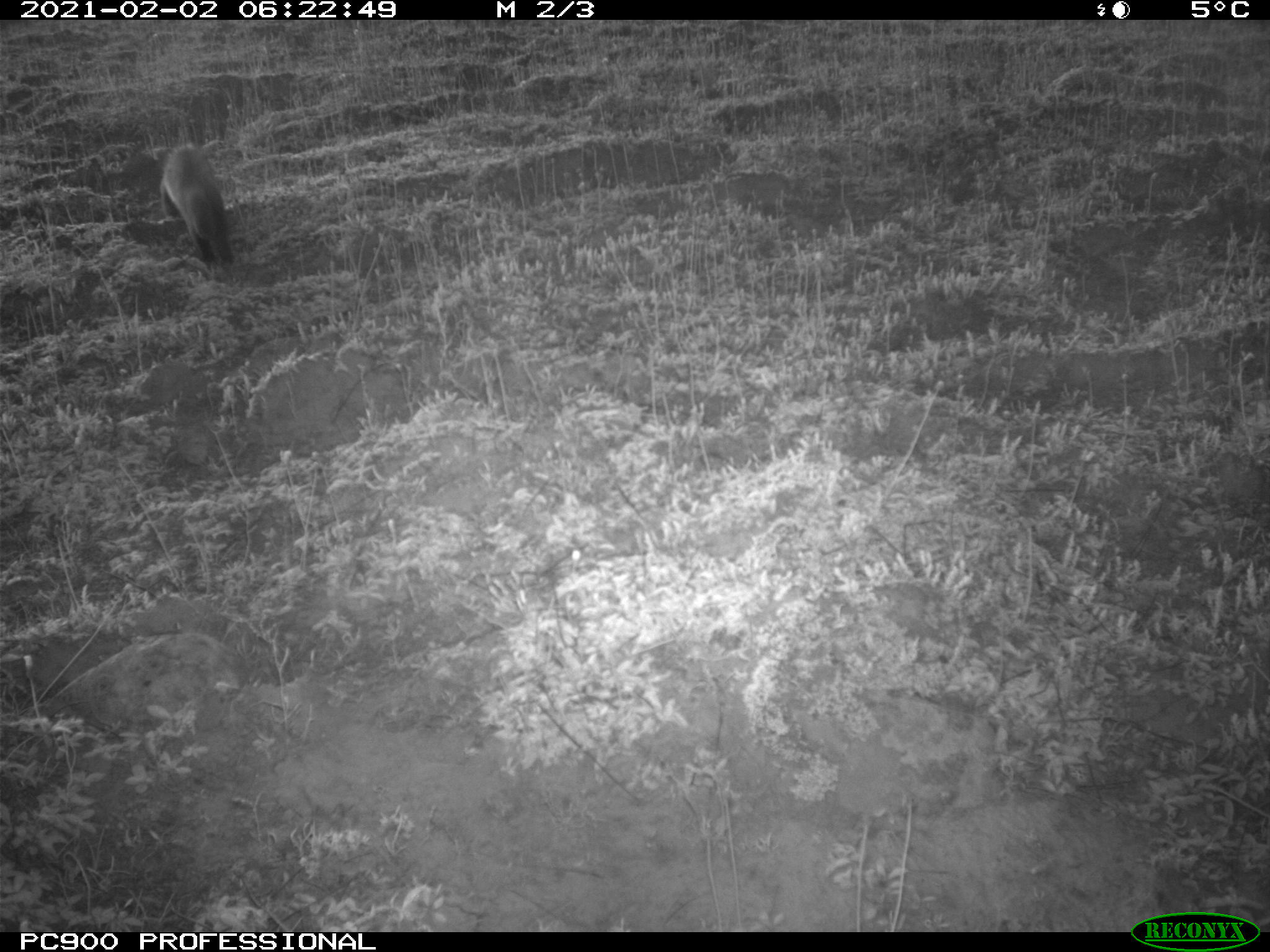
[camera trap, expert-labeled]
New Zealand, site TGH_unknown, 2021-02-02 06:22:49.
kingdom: Animalia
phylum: Chordata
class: Mammalia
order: Carnivora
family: Mustelidae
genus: Mustela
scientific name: Mustela furo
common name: ferret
Ferret (Mustela furo).